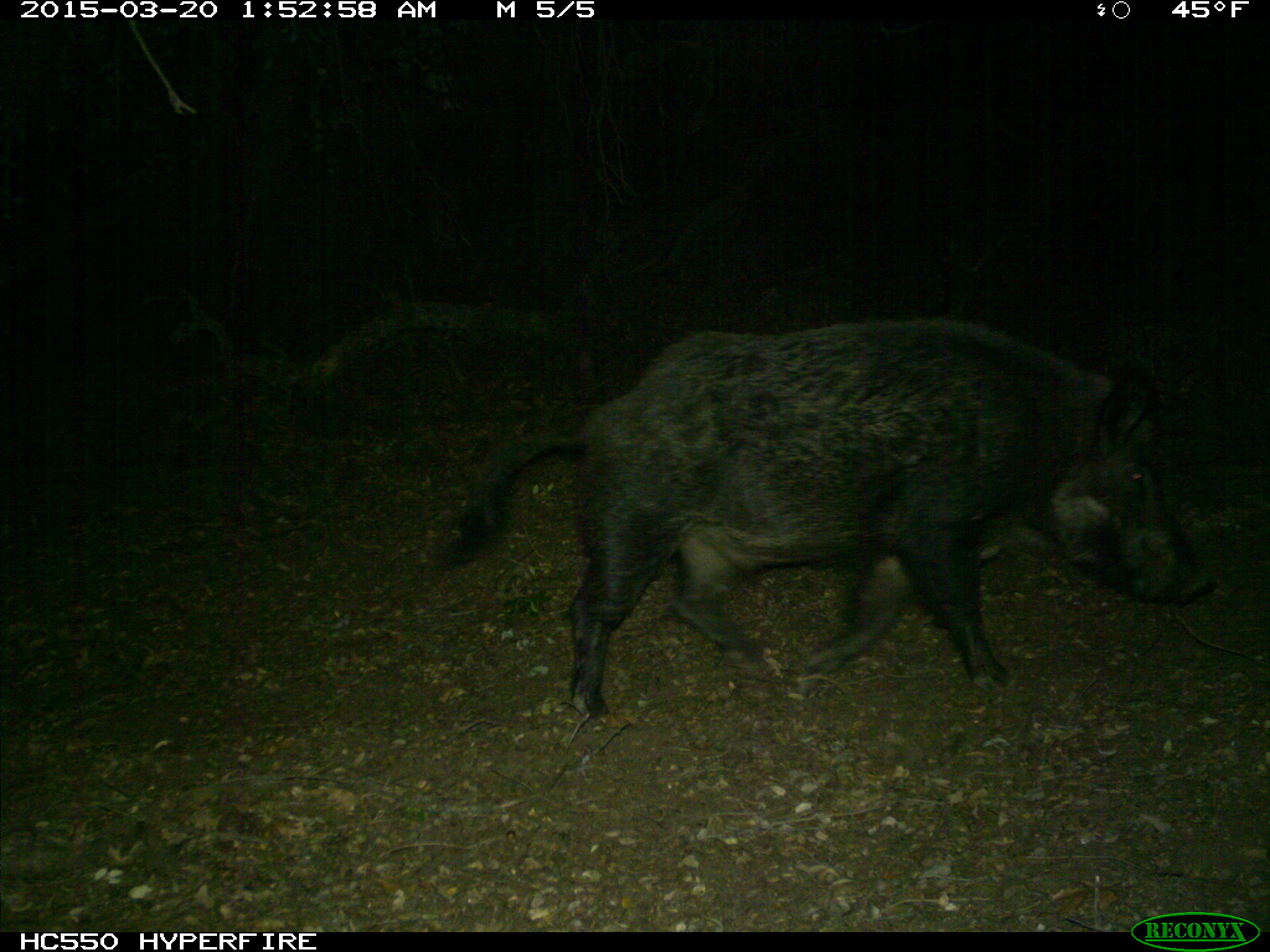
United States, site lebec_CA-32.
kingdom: Animalia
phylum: Chordata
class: Mammalia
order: Artiodactyla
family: Suidae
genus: Sus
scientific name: Sus scrofa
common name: wild boar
Sus scrofa (wild boar).